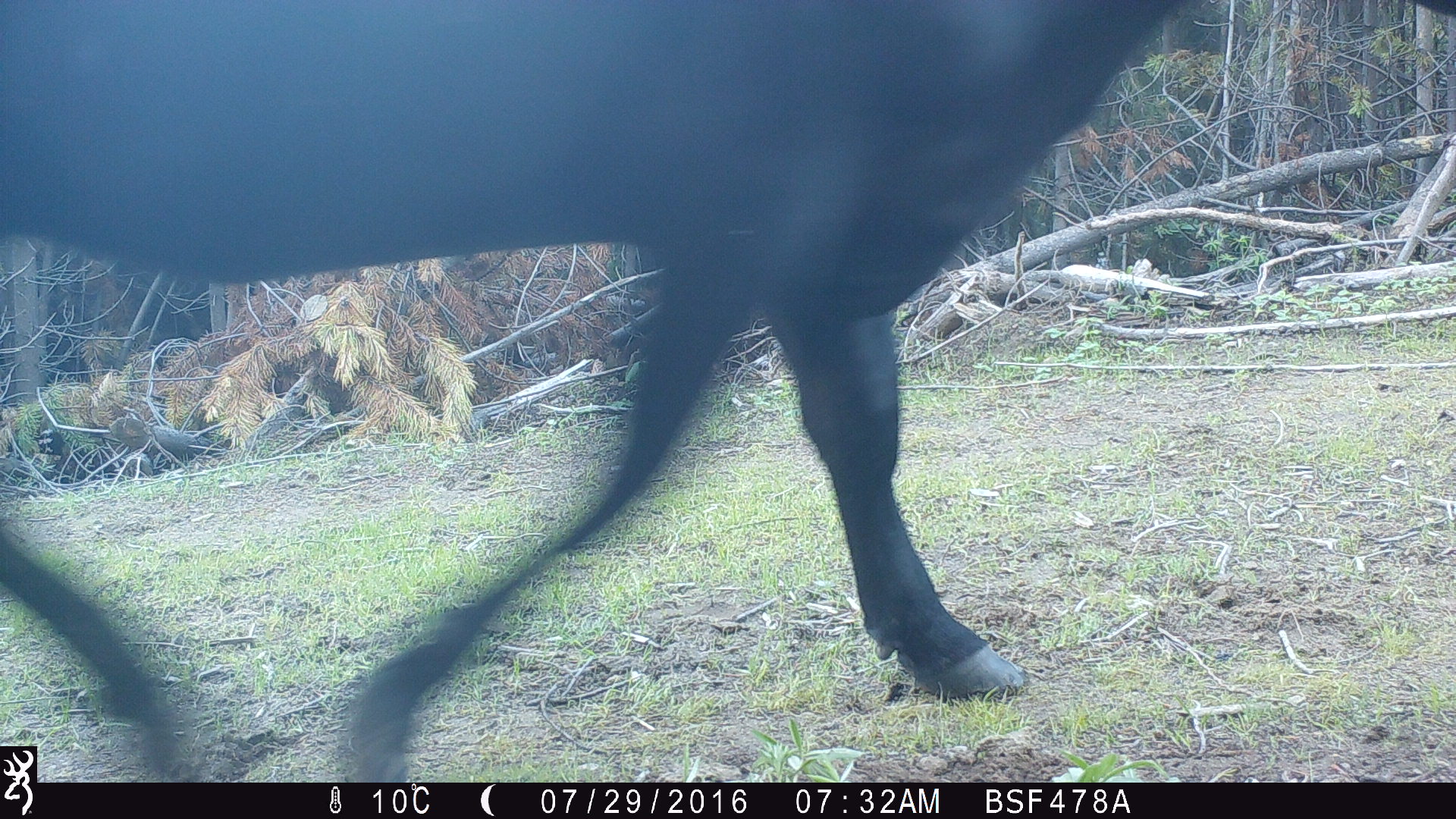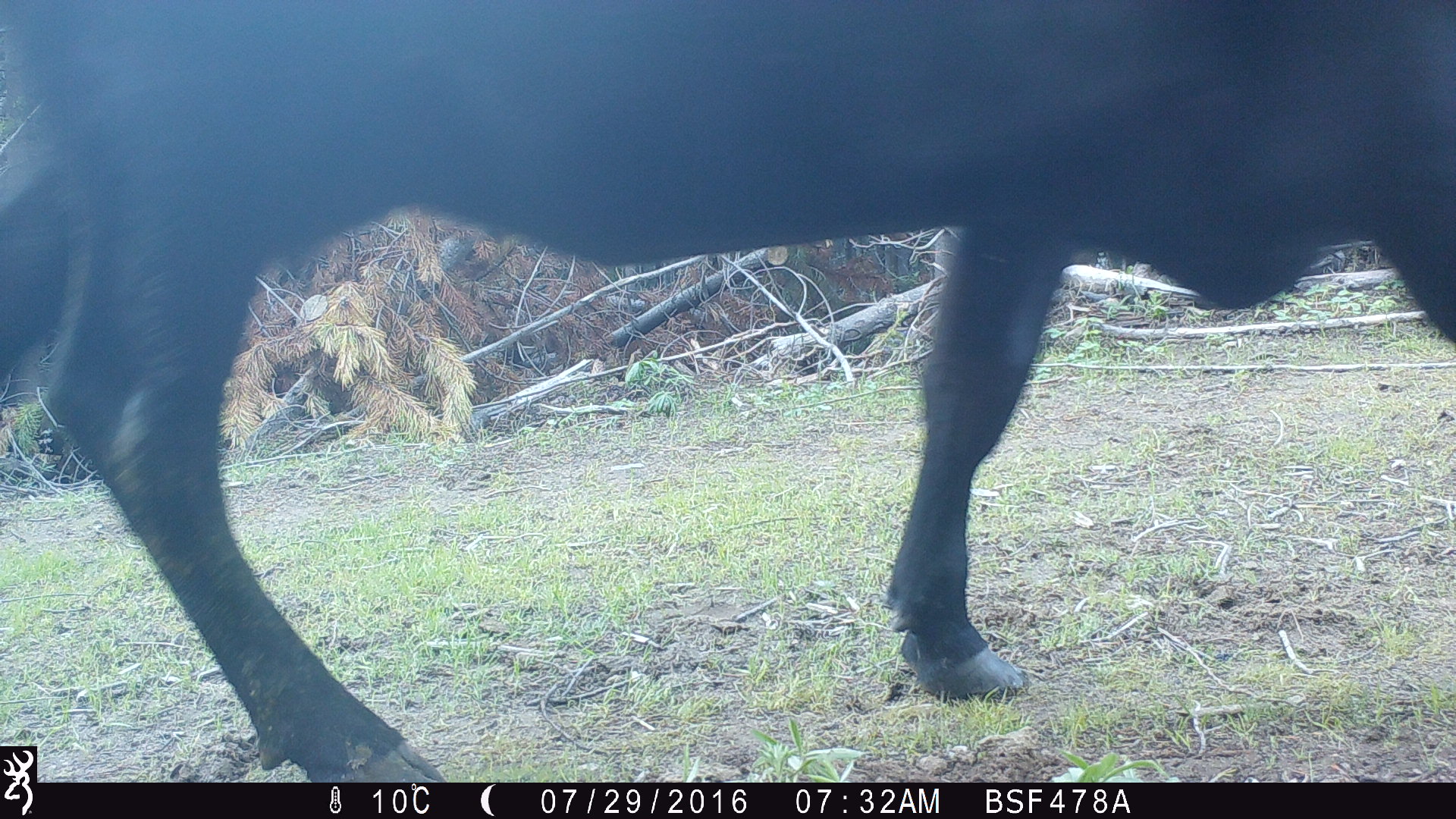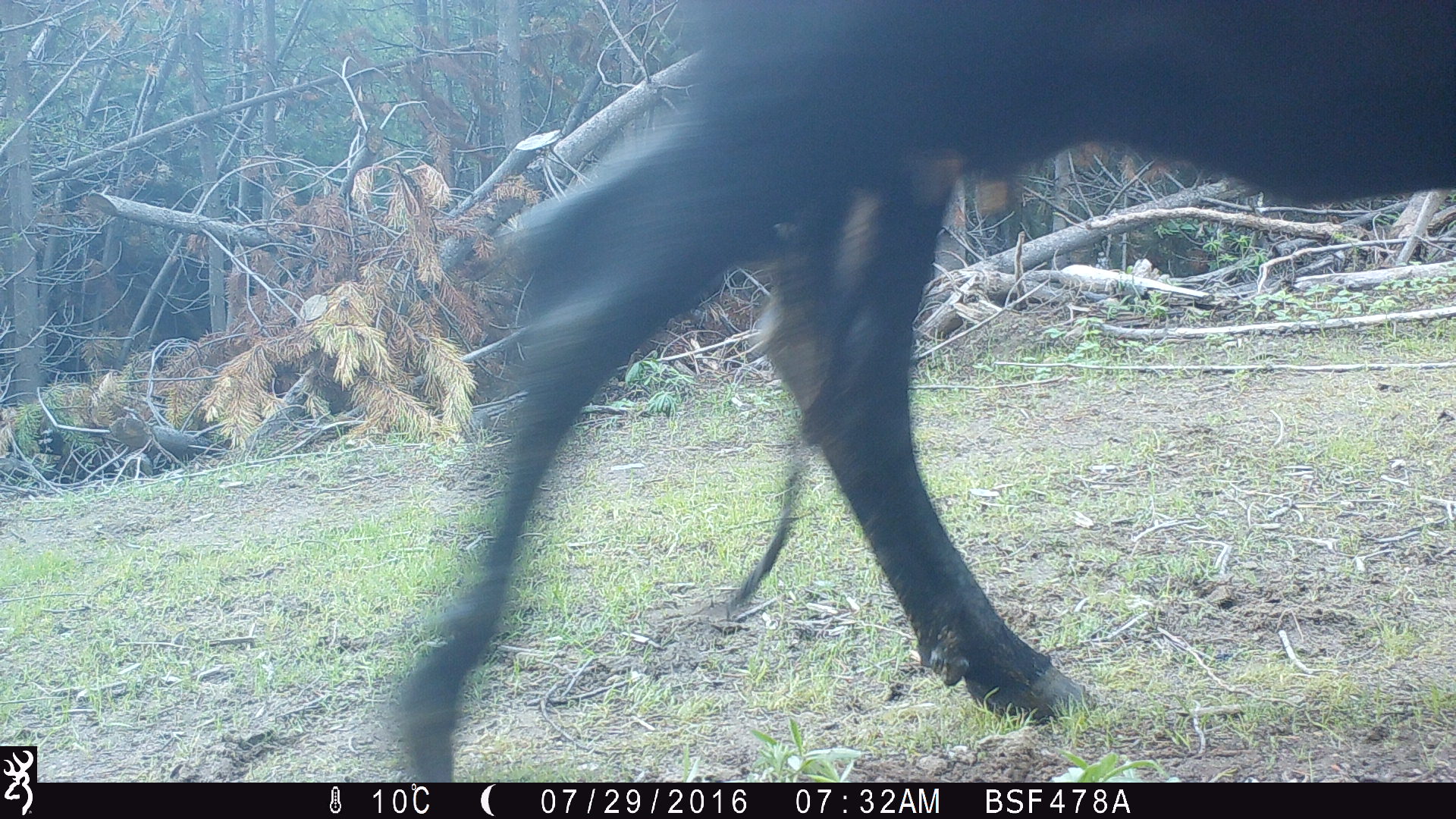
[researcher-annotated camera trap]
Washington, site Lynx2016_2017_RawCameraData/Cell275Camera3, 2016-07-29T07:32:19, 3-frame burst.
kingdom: Animalia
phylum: Chordata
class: Mammalia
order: Artiodactyla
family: Bovidae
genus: Bos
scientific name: Bos taurus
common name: domestic cattle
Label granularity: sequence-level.